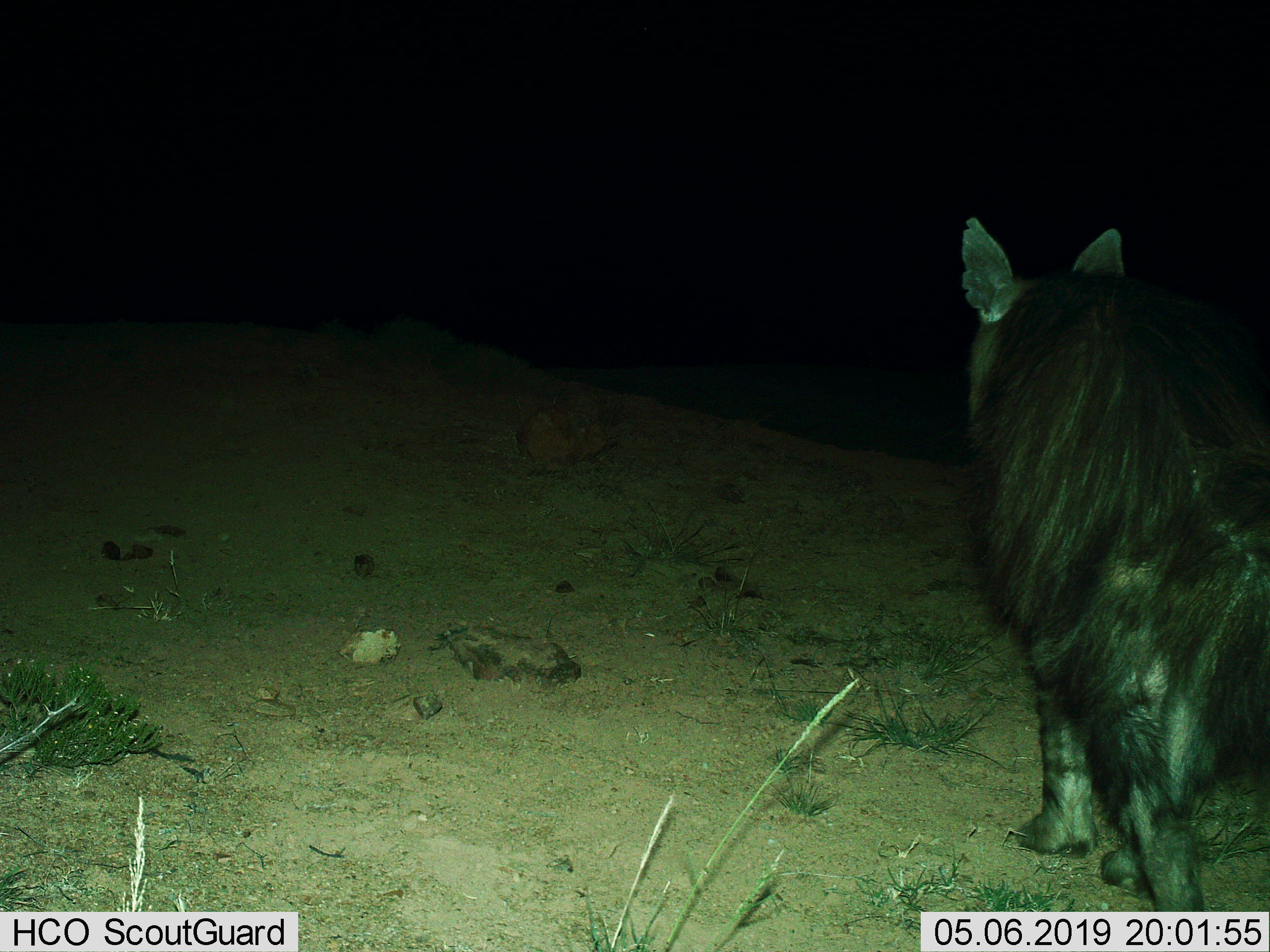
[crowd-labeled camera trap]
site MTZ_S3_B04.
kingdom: Animalia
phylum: Chordata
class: Mammalia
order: Carnivora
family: Hyaenidae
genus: Parahyaena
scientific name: Parahyaena brunnea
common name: brown hyena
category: hyenabrown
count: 1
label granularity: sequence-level